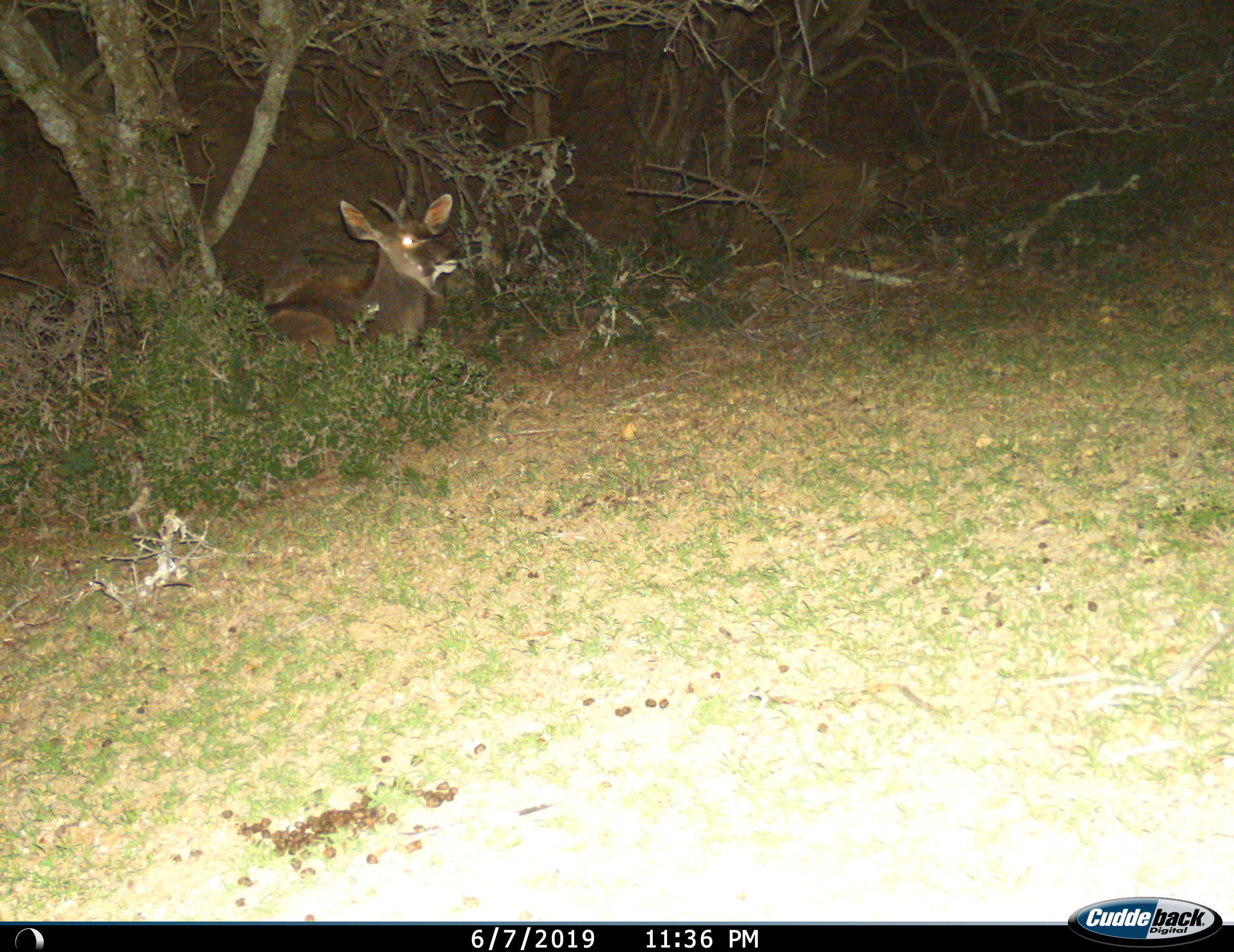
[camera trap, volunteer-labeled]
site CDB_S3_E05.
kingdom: Animalia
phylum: Chordata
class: Mammalia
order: Artiodactyla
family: Bovidae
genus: Tragelaphus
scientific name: Tragelaphus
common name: kudu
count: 1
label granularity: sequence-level